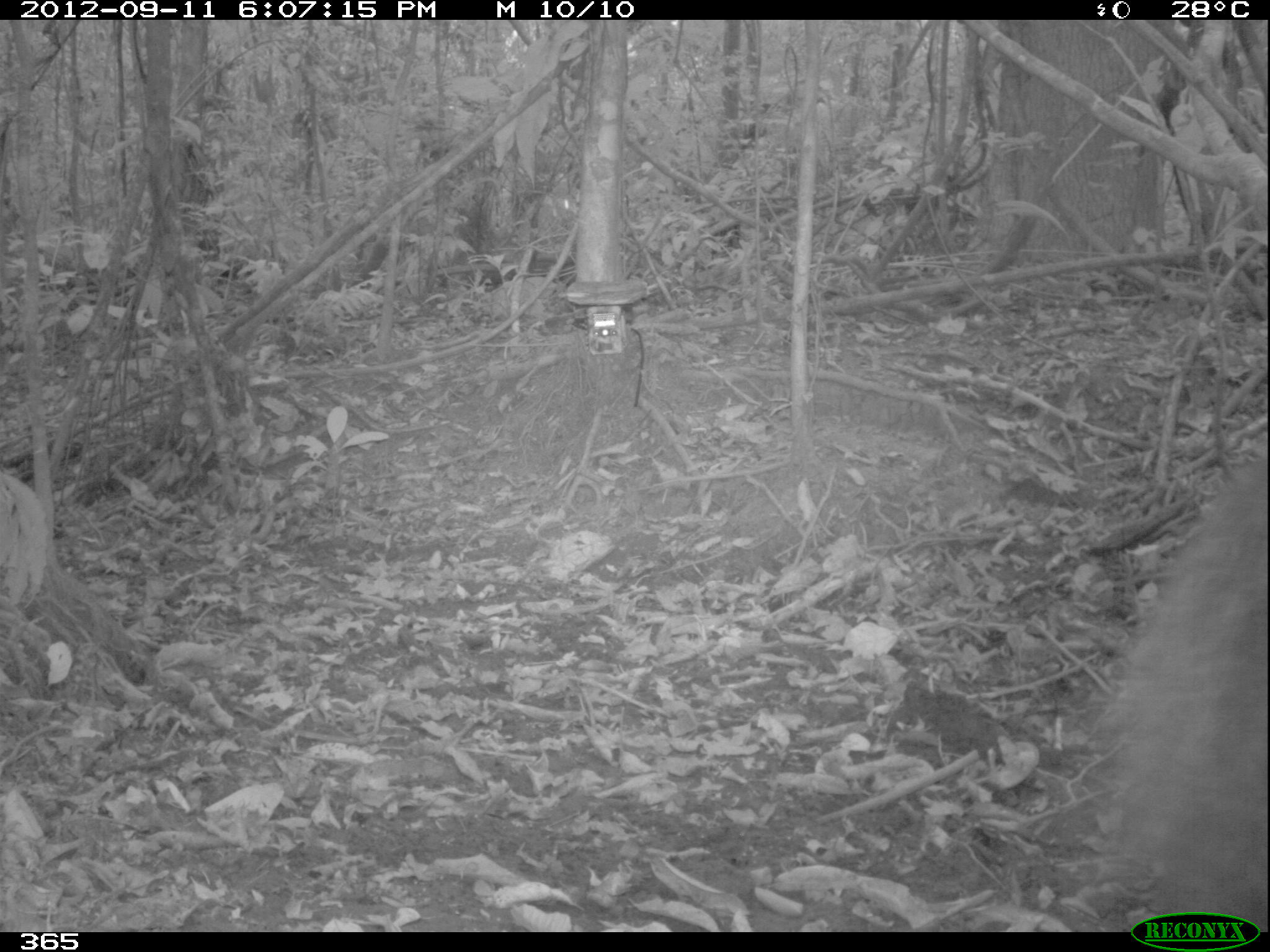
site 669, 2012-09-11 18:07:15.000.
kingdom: Animalia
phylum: Chordata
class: Mammalia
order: Pilosa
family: Myrmecophagidae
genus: Myrmecophaga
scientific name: Myrmecophaga tridactyla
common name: giant anteater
Myrmecophaga tridactyla (giant anteater).